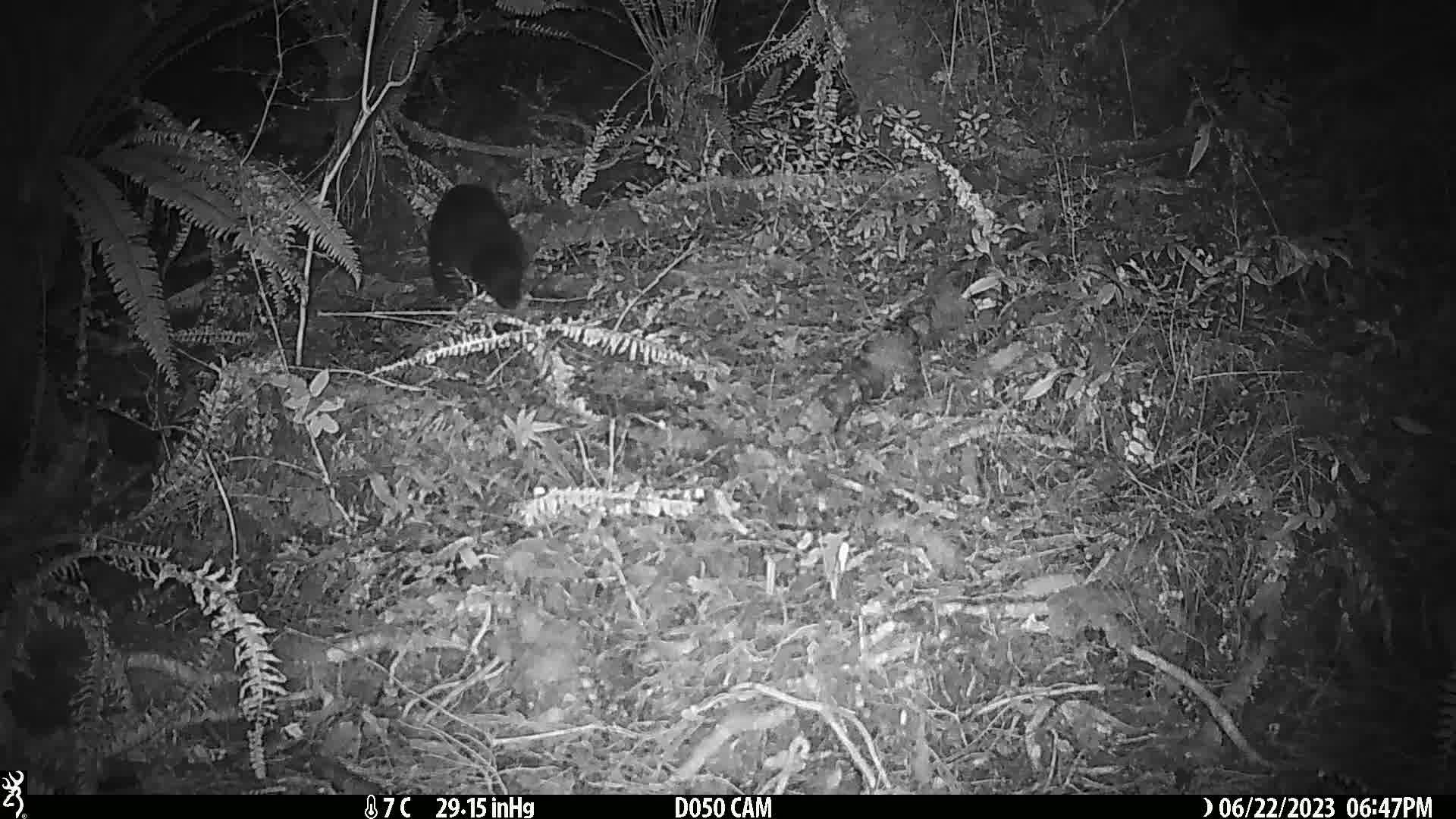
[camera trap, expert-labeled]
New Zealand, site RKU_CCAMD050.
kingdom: Animalia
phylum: Chordata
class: Mammalia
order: Diprotodontia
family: Phalangeridae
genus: Trichosurus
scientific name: Trichosurus vulpecula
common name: common brushtail possum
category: possum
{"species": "possum (common brushtail possum) (Trichosurus vulpecula)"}